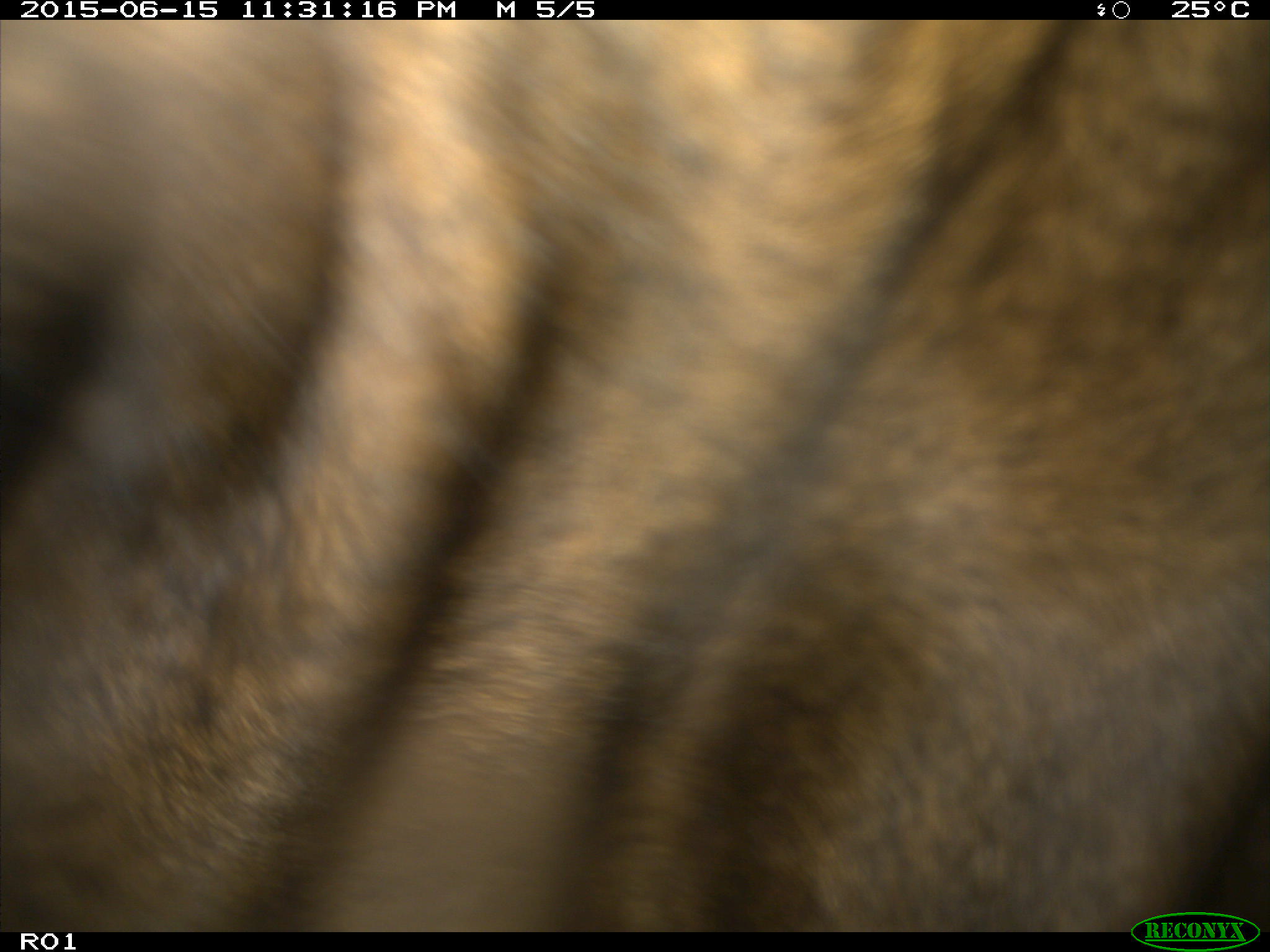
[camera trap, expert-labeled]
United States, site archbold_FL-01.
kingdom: Animalia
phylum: Chordata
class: Mammalia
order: Artiodactyla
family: Bovidae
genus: Bos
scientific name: Bos taurus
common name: domestic cow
Bos taurus (domestic cow).